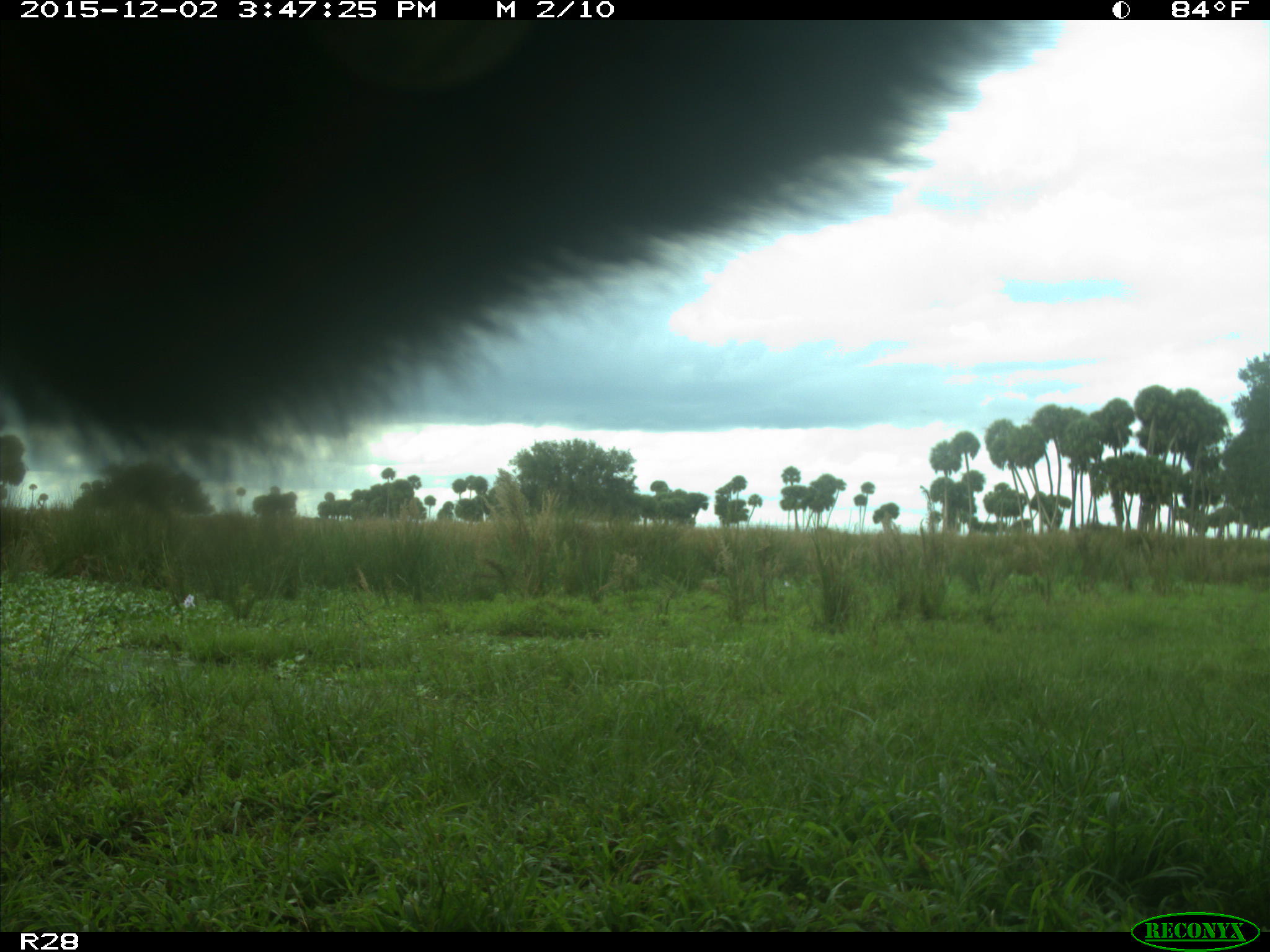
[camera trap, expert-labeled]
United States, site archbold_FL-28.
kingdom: Animalia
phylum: Chordata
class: Mammalia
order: Artiodactyla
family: Bovidae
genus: Bos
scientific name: Bos taurus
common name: domestic cow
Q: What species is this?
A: Bos taurus (domestic cow).